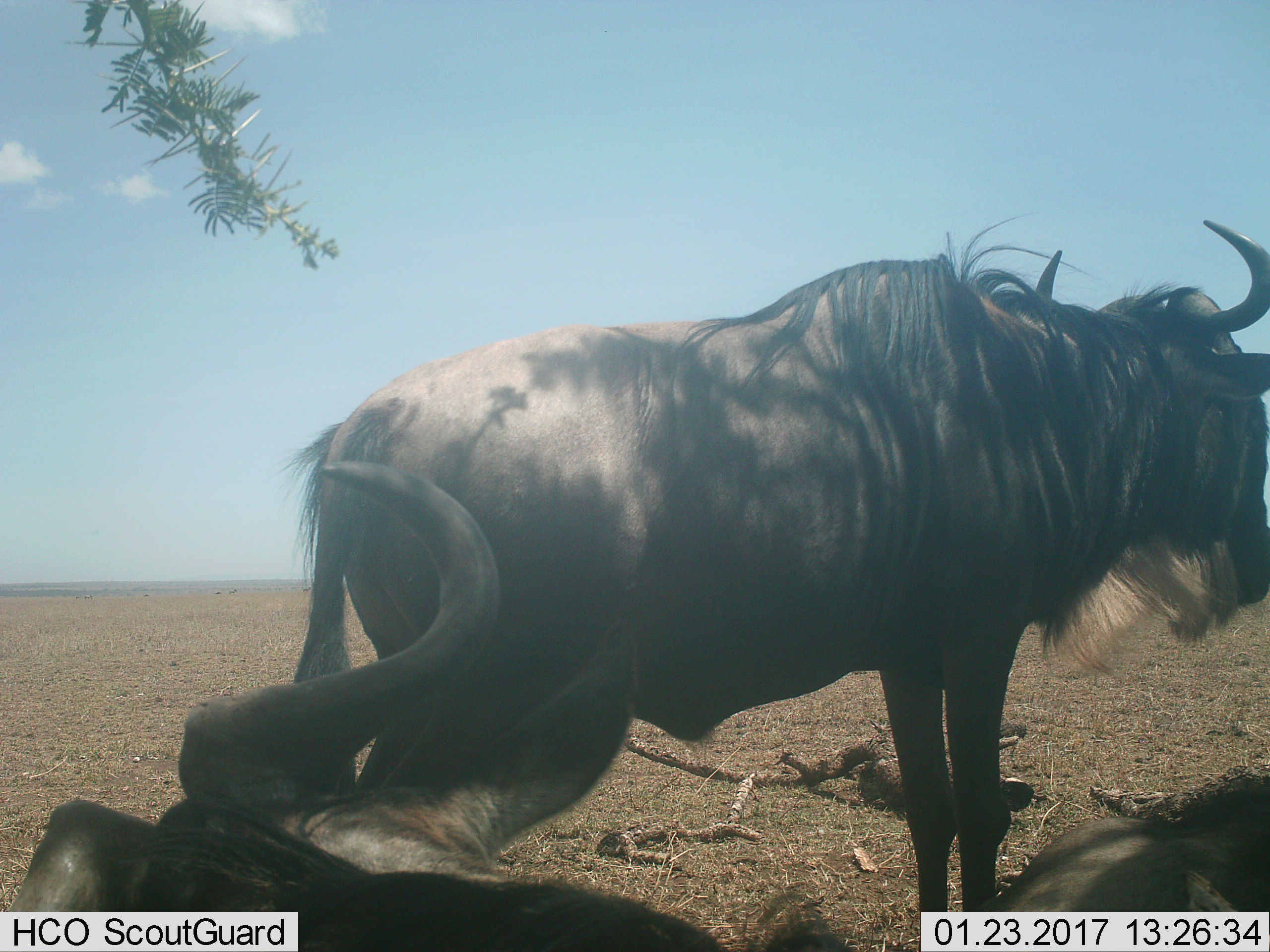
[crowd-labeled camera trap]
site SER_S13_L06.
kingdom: Animalia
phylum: Chordata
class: Mammalia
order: Artiodactyla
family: Bovidae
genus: Connochaetes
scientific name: Connochaetes taurinus taurinus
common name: blue wildebeest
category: wildebeestblue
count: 2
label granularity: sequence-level